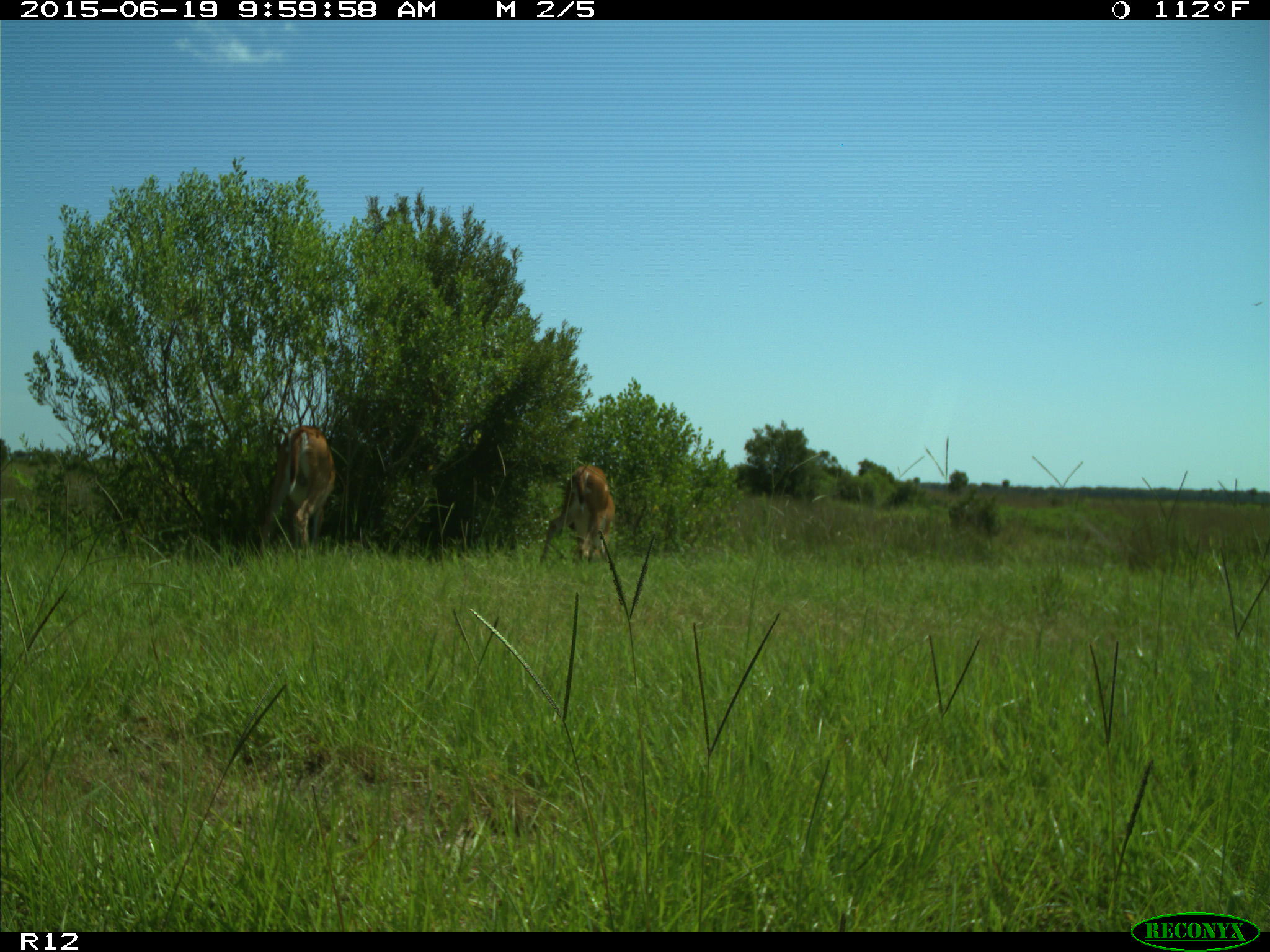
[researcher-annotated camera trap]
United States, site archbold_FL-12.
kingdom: Animalia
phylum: Chordata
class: Mammalia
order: Artiodactyla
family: Cervidae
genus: Odocoileus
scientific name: Odocoileus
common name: deer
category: unidentified deer